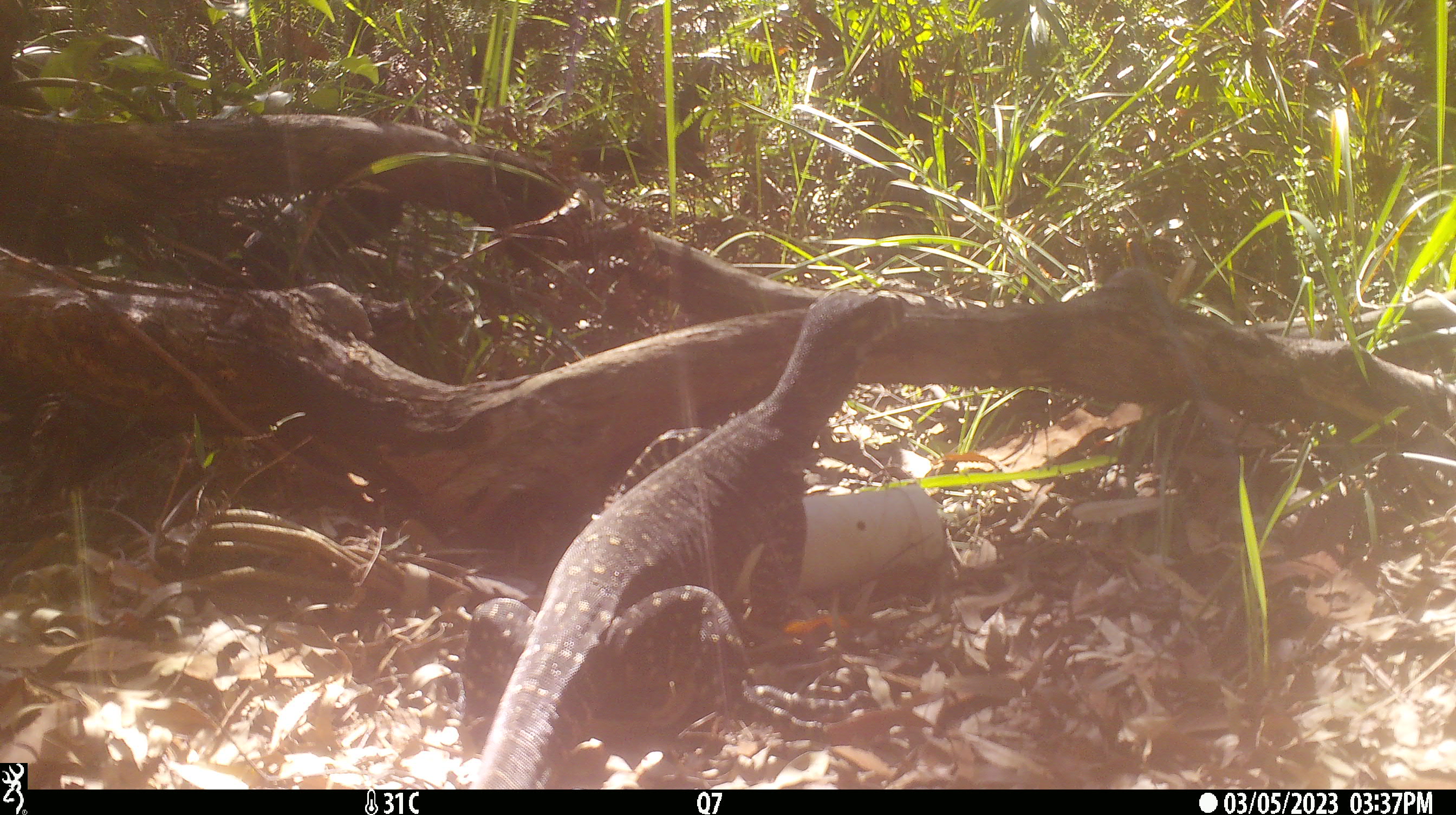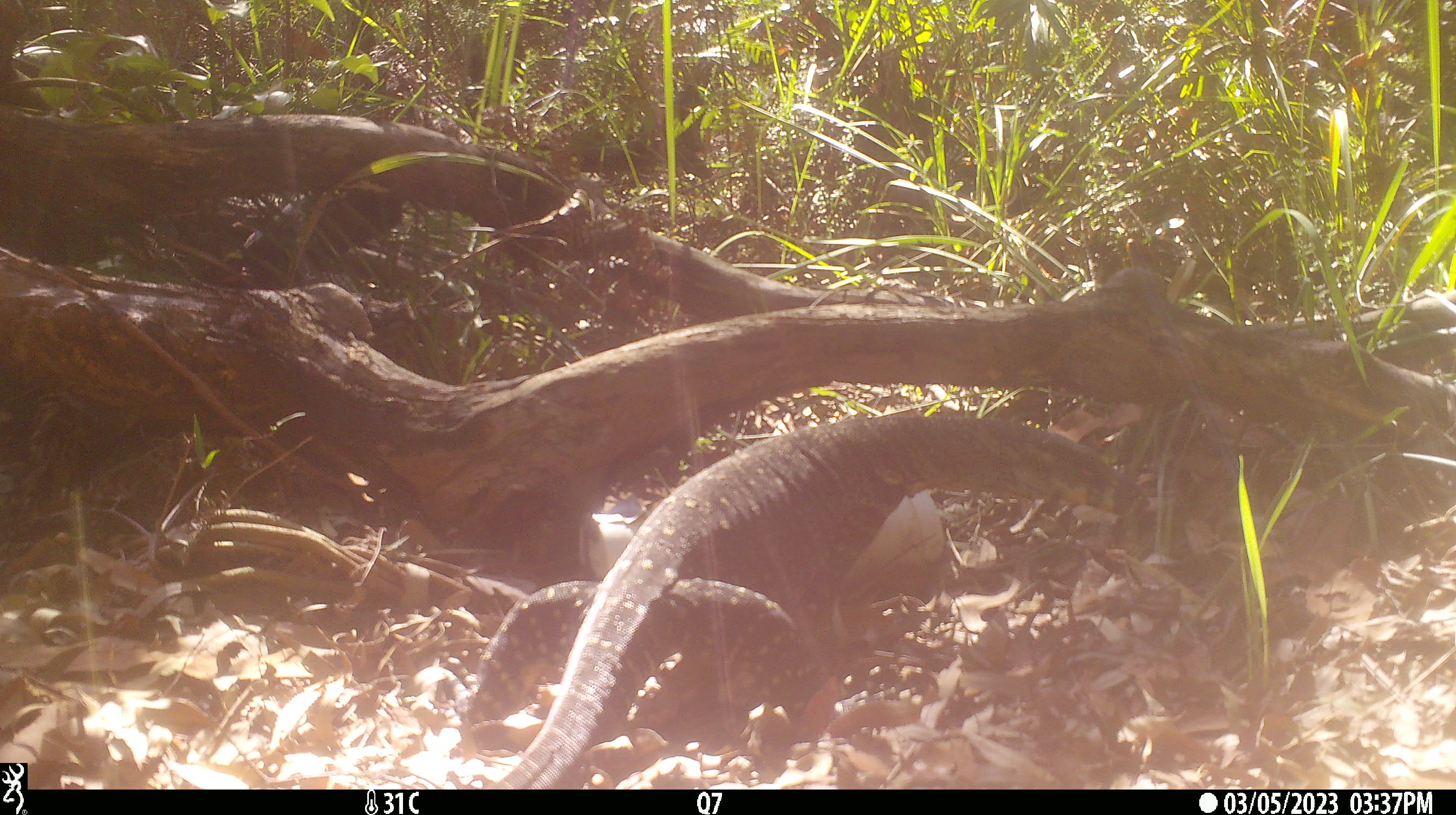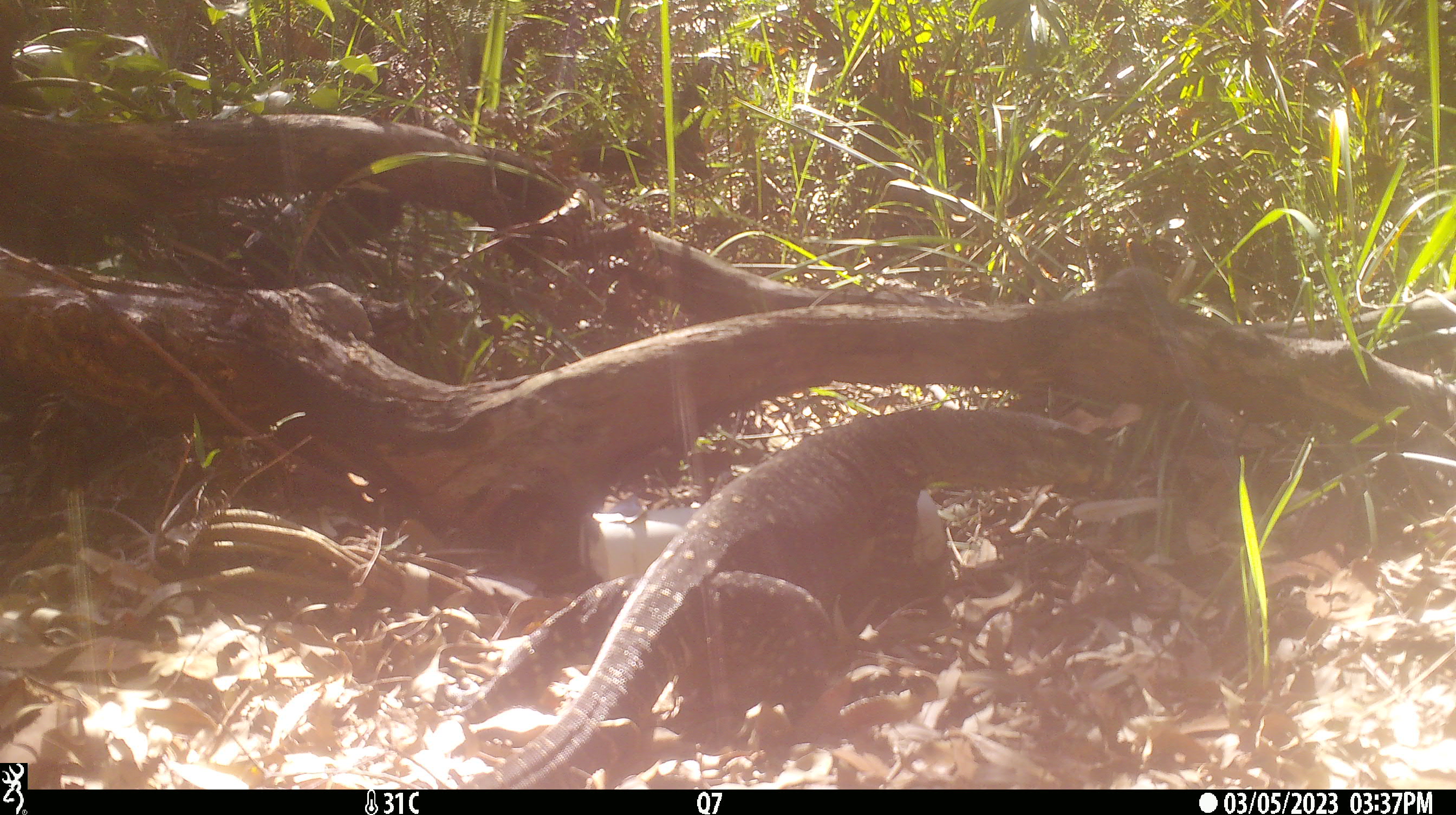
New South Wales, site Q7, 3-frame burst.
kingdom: Animalia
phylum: Chordata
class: Reptilia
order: Squamata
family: Varanidae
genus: Varanus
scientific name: Varanus varius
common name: lace monitor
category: goanna